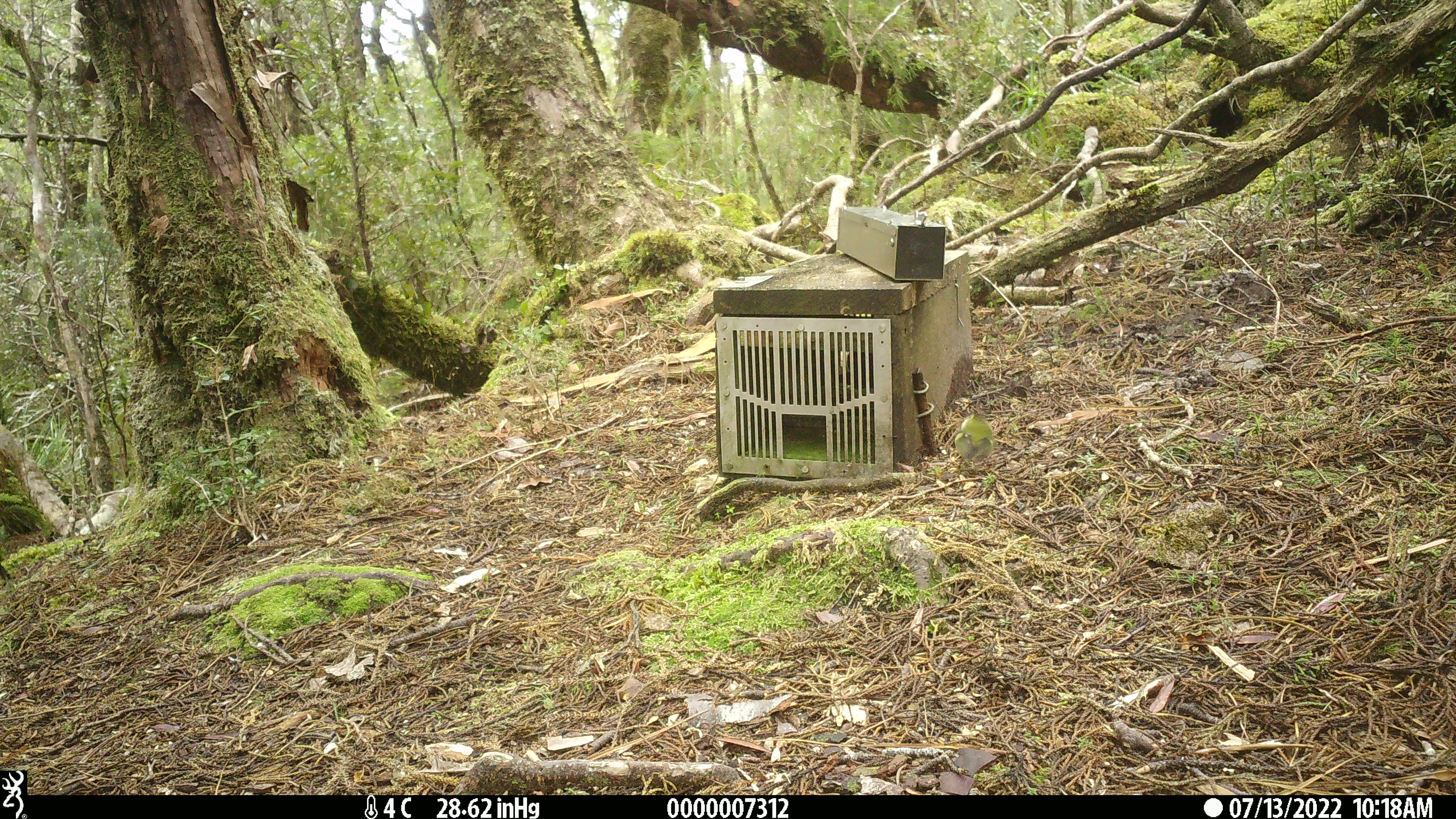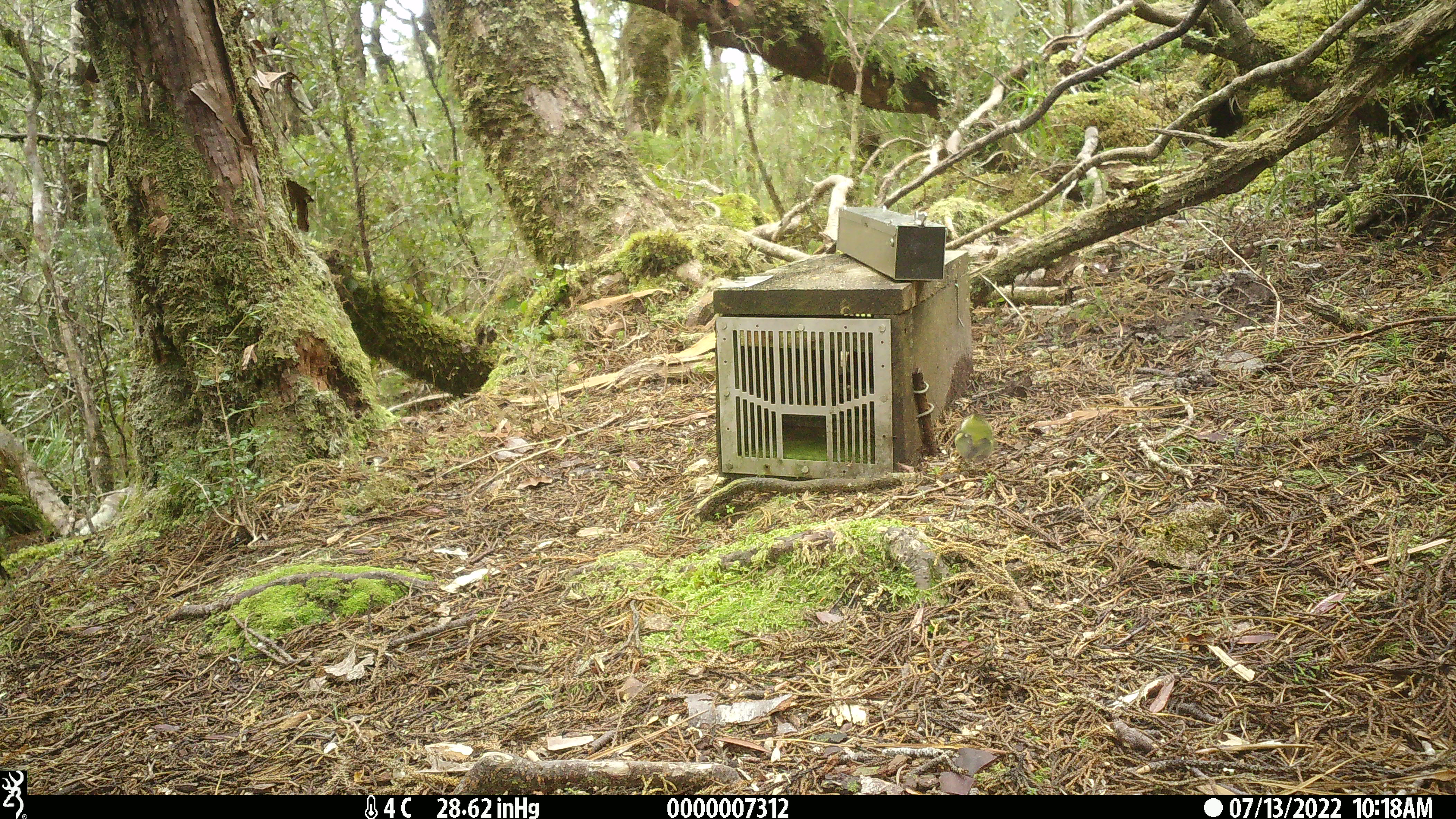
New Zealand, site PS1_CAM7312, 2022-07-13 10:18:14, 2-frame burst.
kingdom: Animalia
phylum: Chordata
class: Aves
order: Passeriformes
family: Acanthisittidae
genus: Acanthisitta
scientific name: Acanthisitta chloris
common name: rifleman